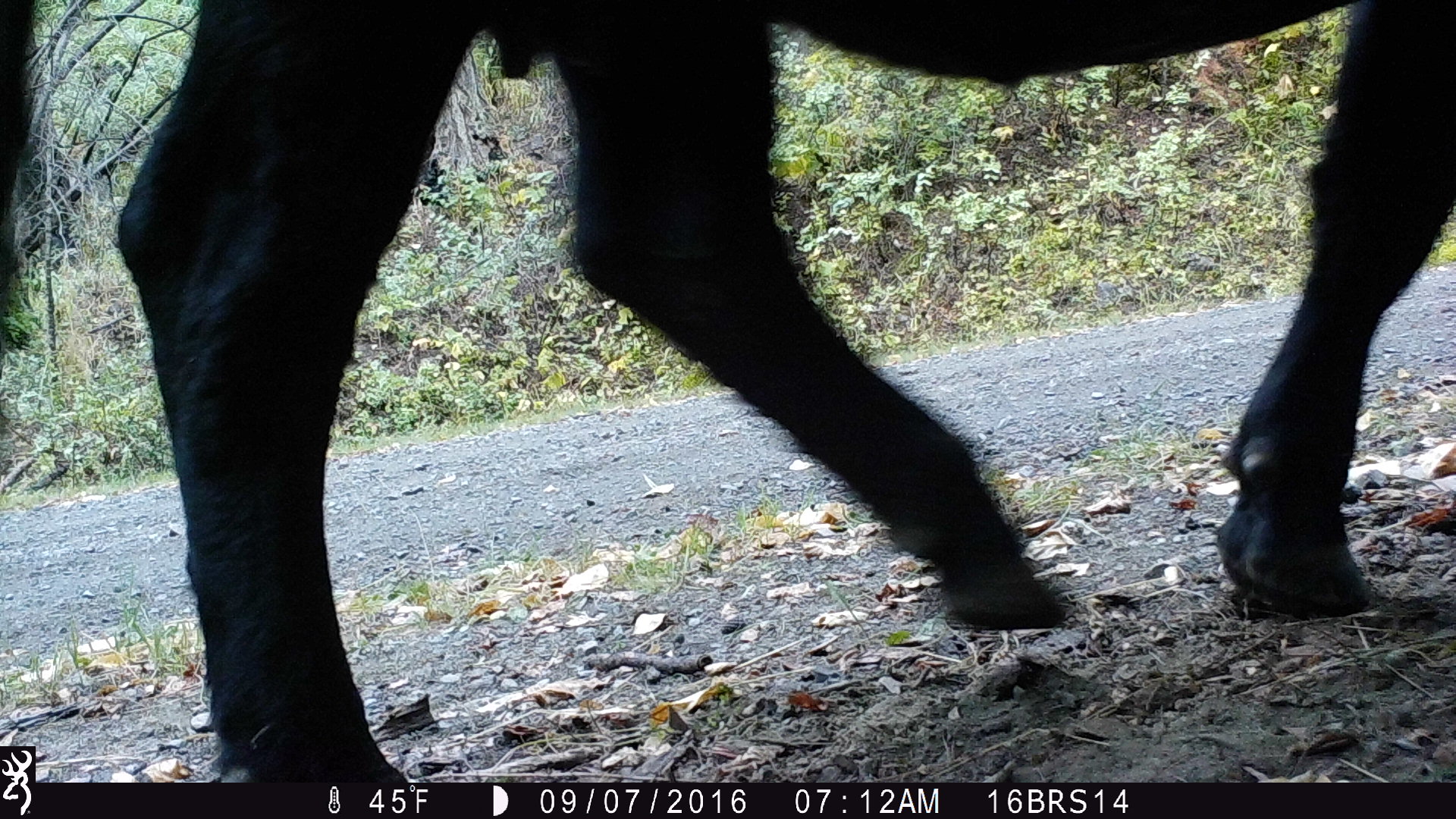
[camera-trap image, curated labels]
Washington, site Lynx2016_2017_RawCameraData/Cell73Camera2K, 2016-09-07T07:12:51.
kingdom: Animalia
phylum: Chordata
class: Mammalia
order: Artiodactyla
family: Bovidae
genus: Bos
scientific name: Bos taurus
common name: domestic cattle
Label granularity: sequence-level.